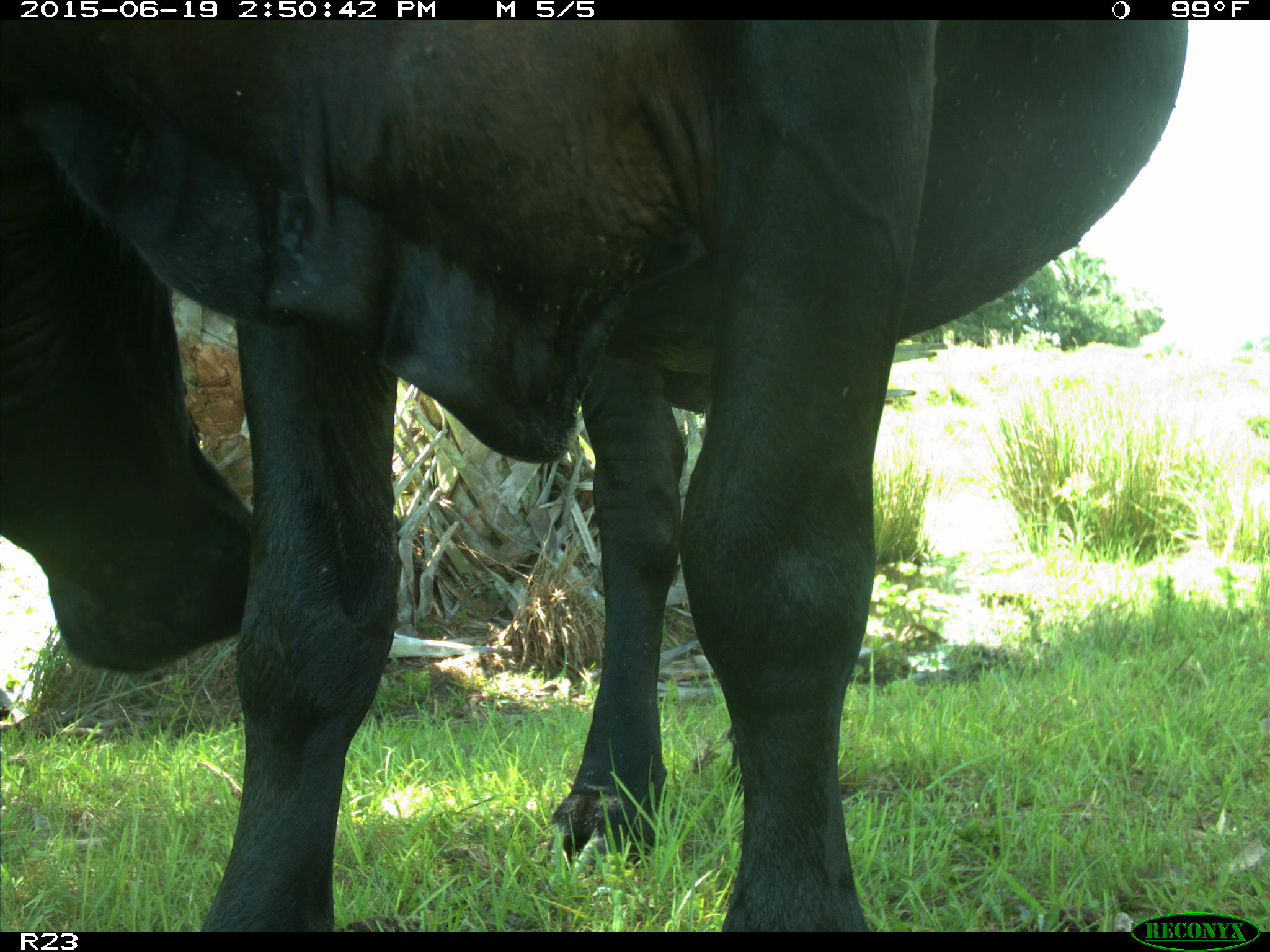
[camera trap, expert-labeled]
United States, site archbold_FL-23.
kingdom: Animalia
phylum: Chordata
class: Mammalia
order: Artiodactyla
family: Bovidae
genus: Bos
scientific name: Bos taurus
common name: domestic cow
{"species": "Bos taurus (domestic cow)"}